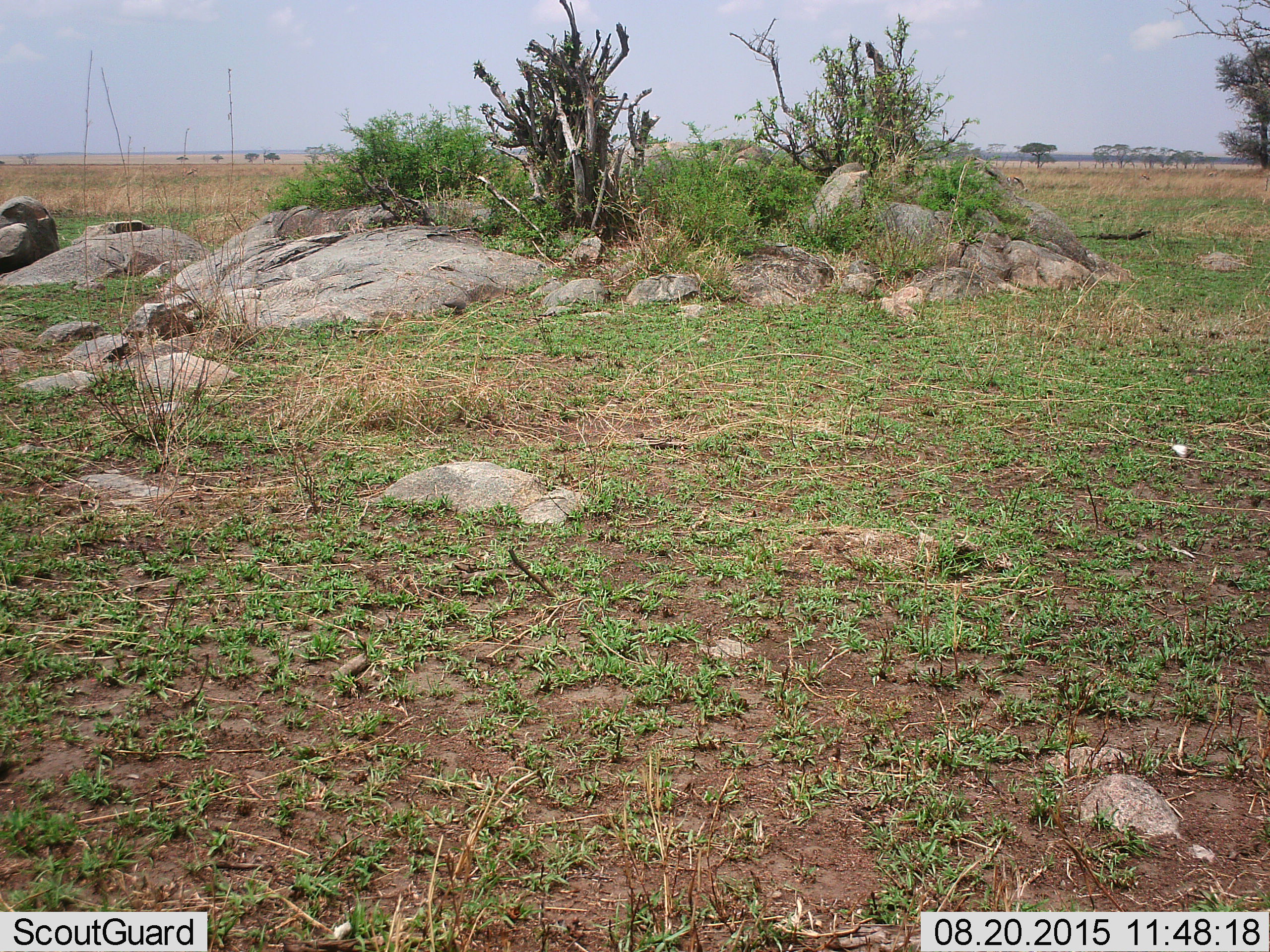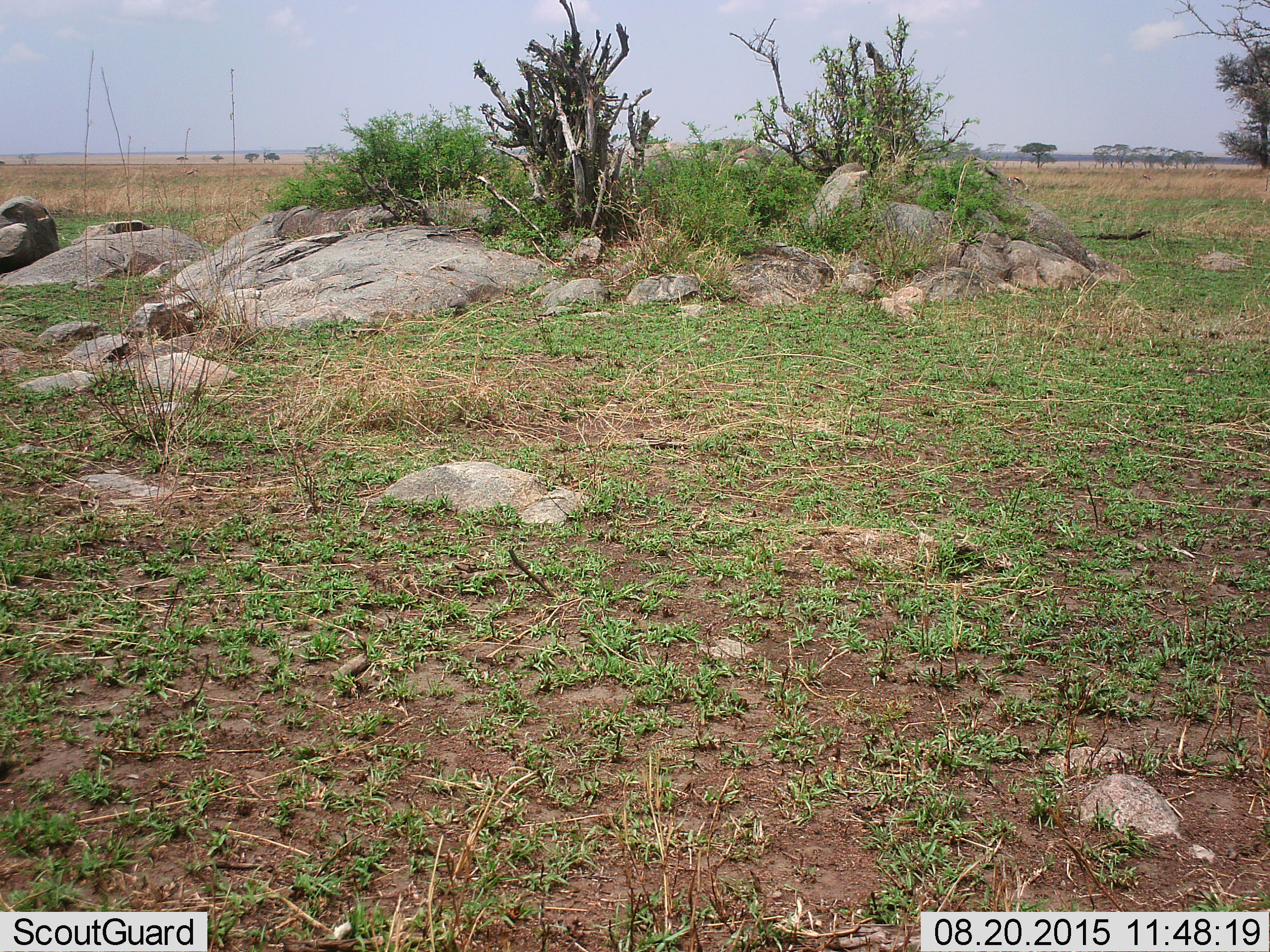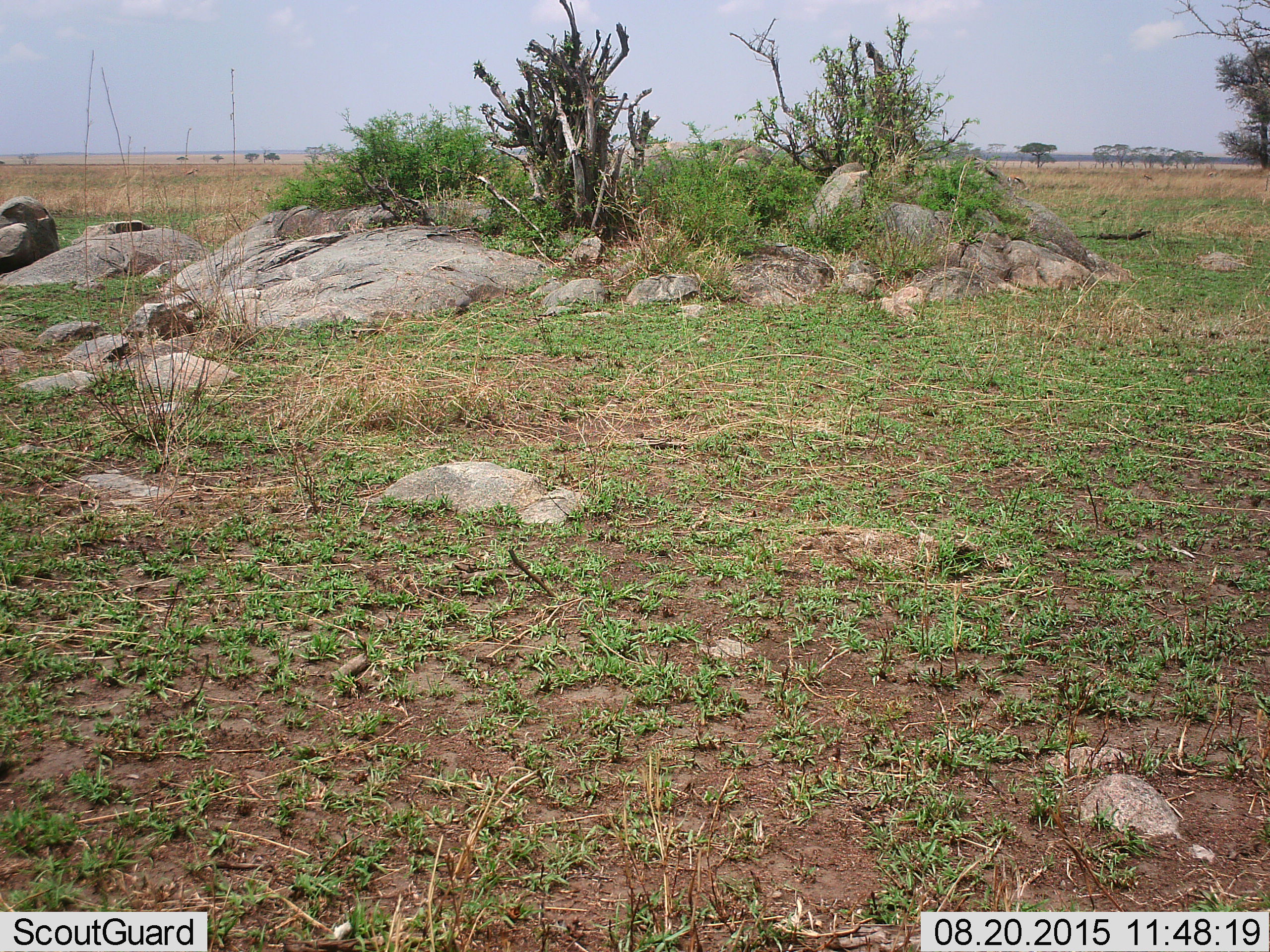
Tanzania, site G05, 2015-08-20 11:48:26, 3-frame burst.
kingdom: Animalia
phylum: Chordata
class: Mammalia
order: Artiodactyla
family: Bovidae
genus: Eudorcas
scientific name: Eudorcas thomsonii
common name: thomson's gazelle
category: gazellethomsons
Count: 3.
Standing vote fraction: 0%.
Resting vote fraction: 0%.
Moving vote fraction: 50%.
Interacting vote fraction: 0%.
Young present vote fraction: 0%.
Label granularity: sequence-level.